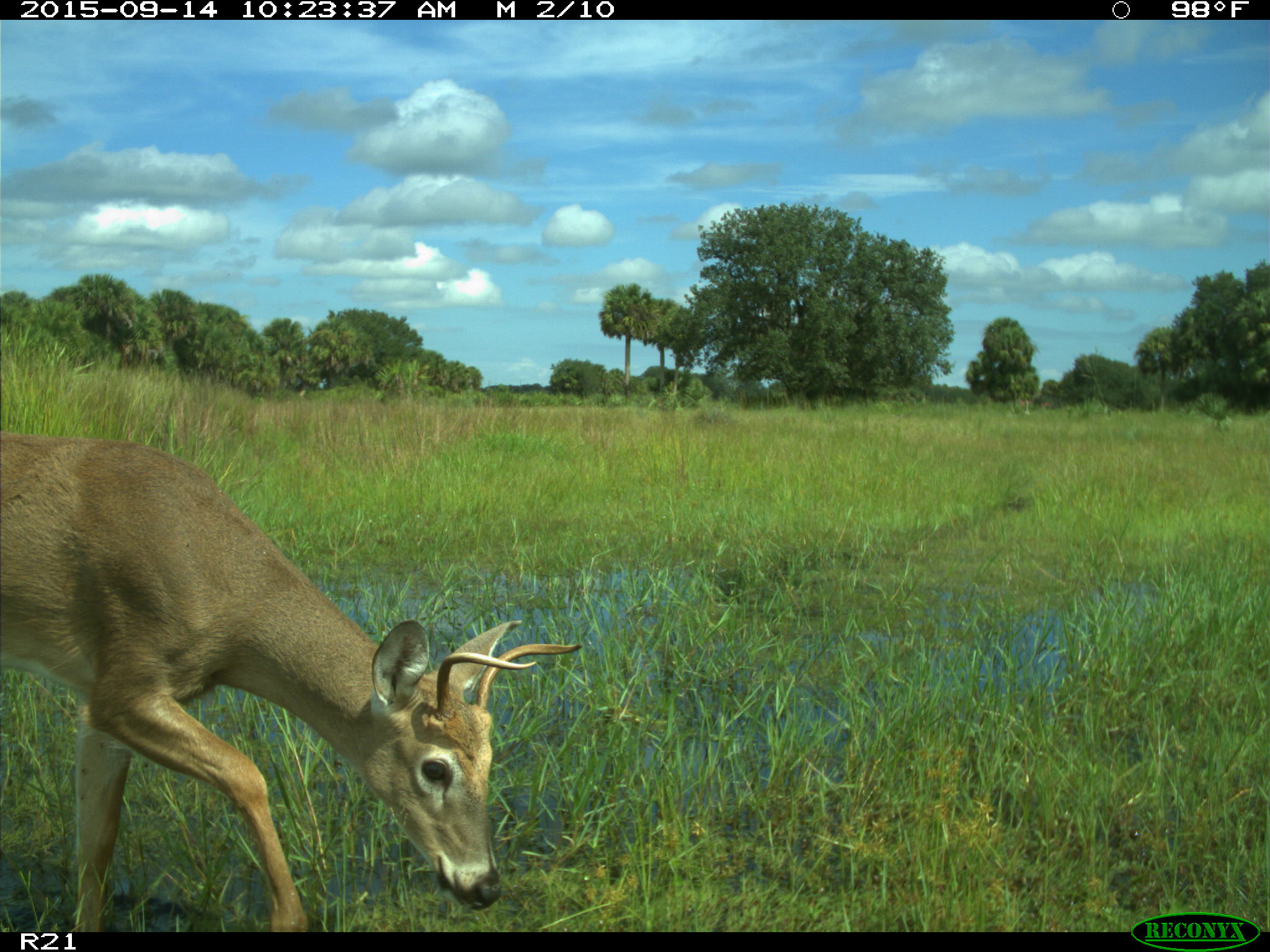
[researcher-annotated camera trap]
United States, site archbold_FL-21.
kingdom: Animalia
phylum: Chordata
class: Mammalia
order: Artiodactyla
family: Cervidae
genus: Odocoileus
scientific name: Odocoileus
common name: deer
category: unidentified deer